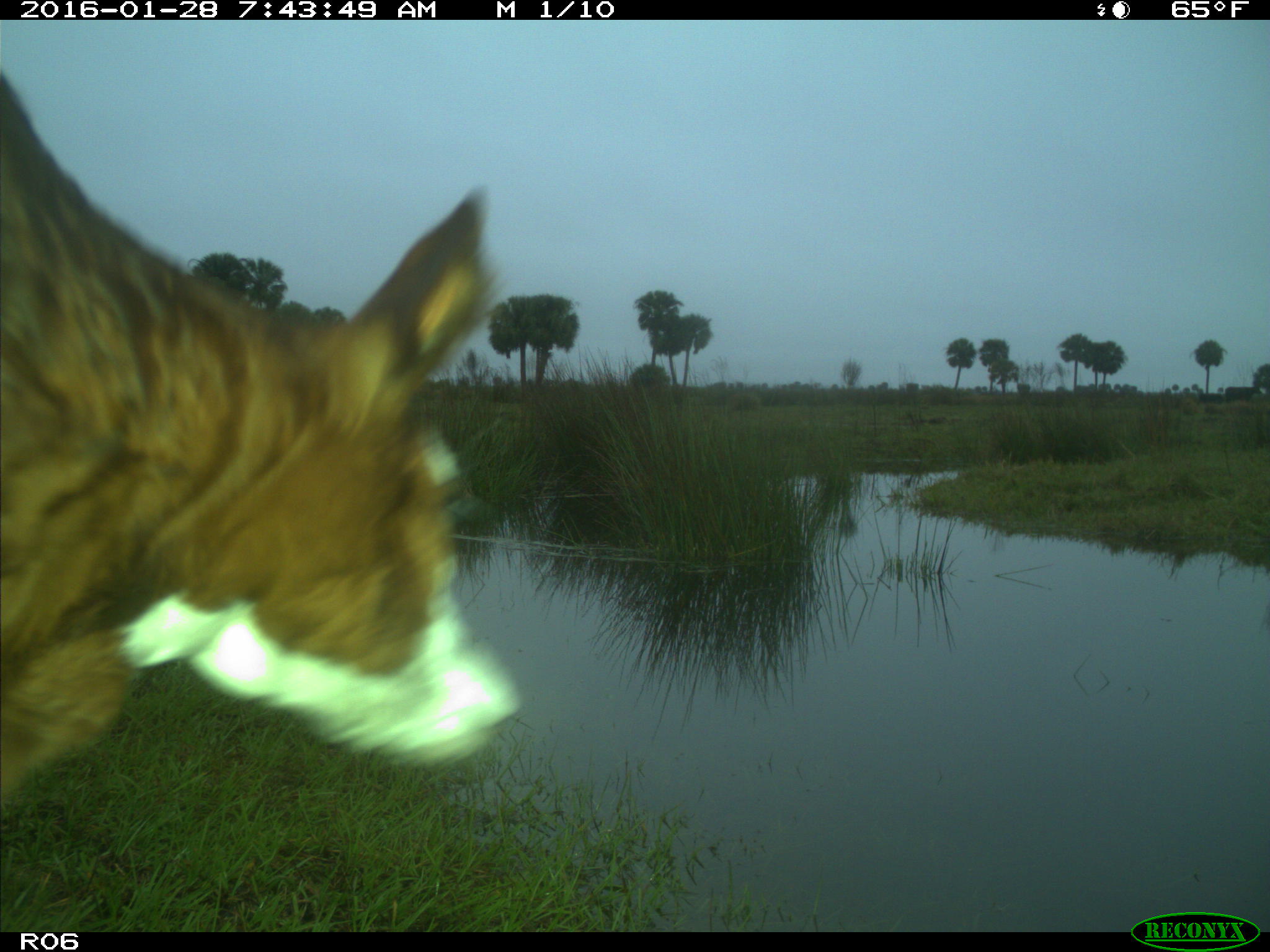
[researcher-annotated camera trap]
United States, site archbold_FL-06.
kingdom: Animalia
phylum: Chordata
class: Mammalia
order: Artiodactyla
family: Bovidae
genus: Bos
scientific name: Bos taurus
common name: domestic cow